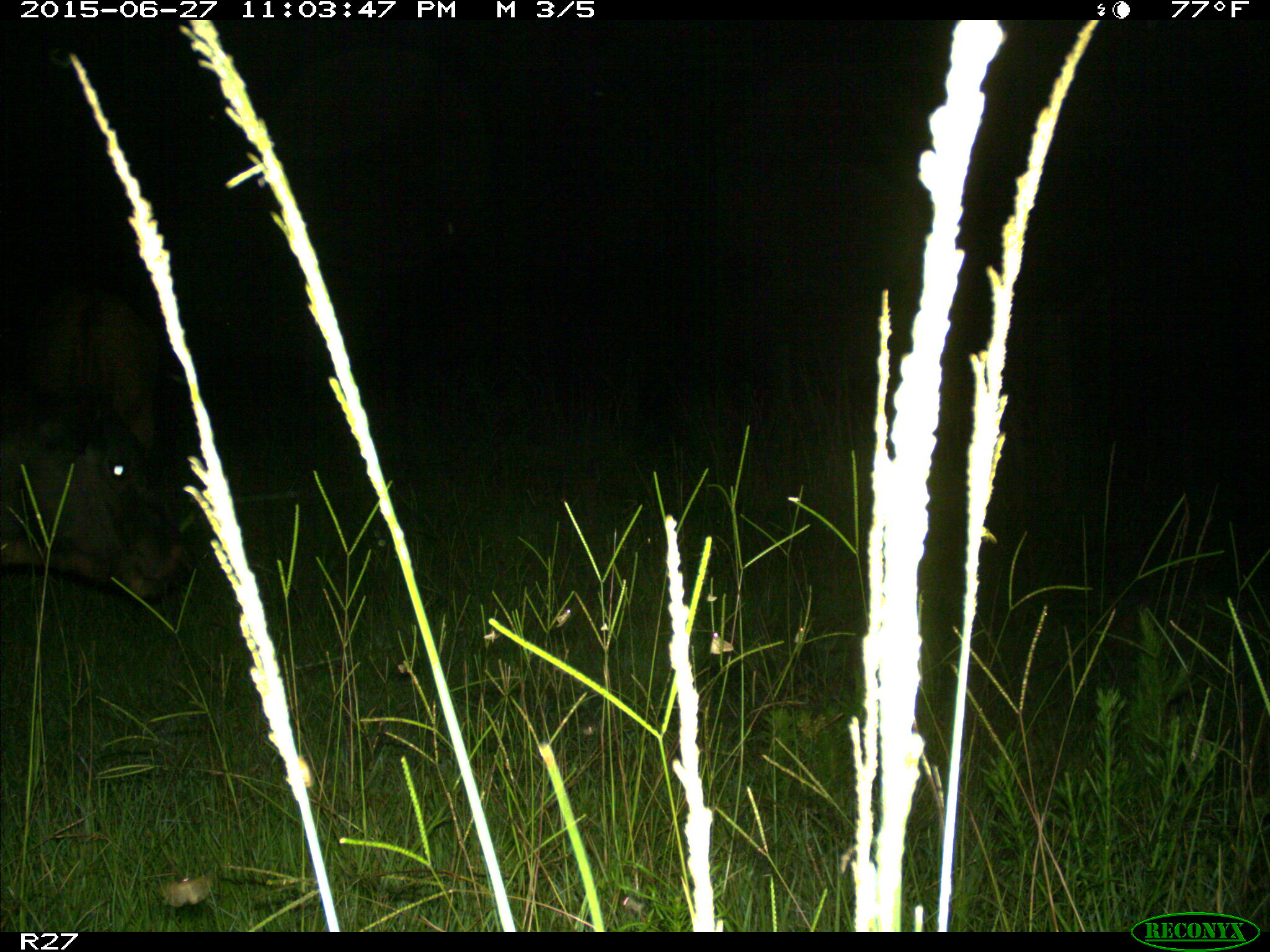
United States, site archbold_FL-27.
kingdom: Animalia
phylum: Chordata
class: Mammalia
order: Artiodactyla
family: Bovidae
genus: Bos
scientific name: Bos taurus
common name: domestic cow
Bos taurus (domestic cow).